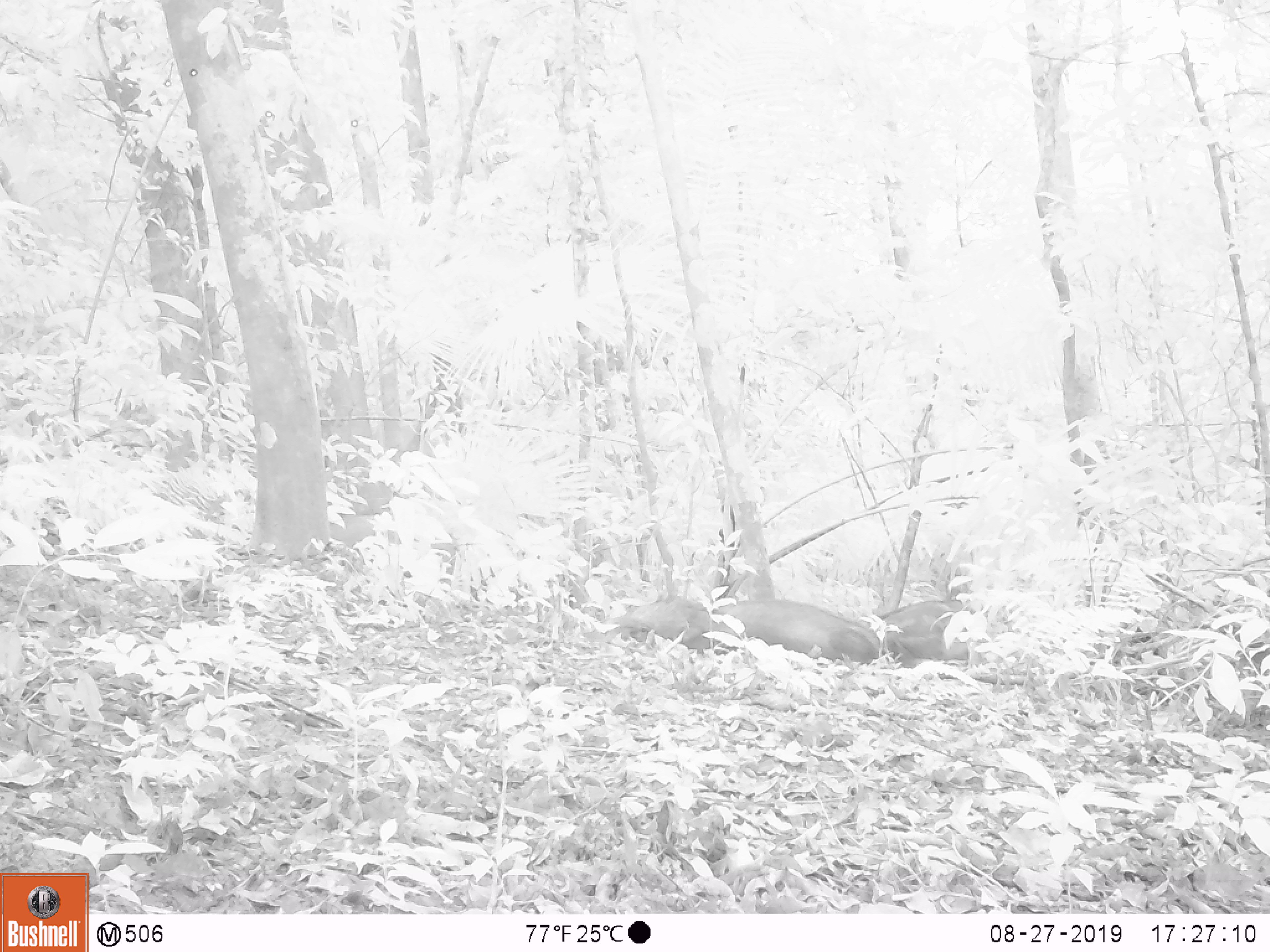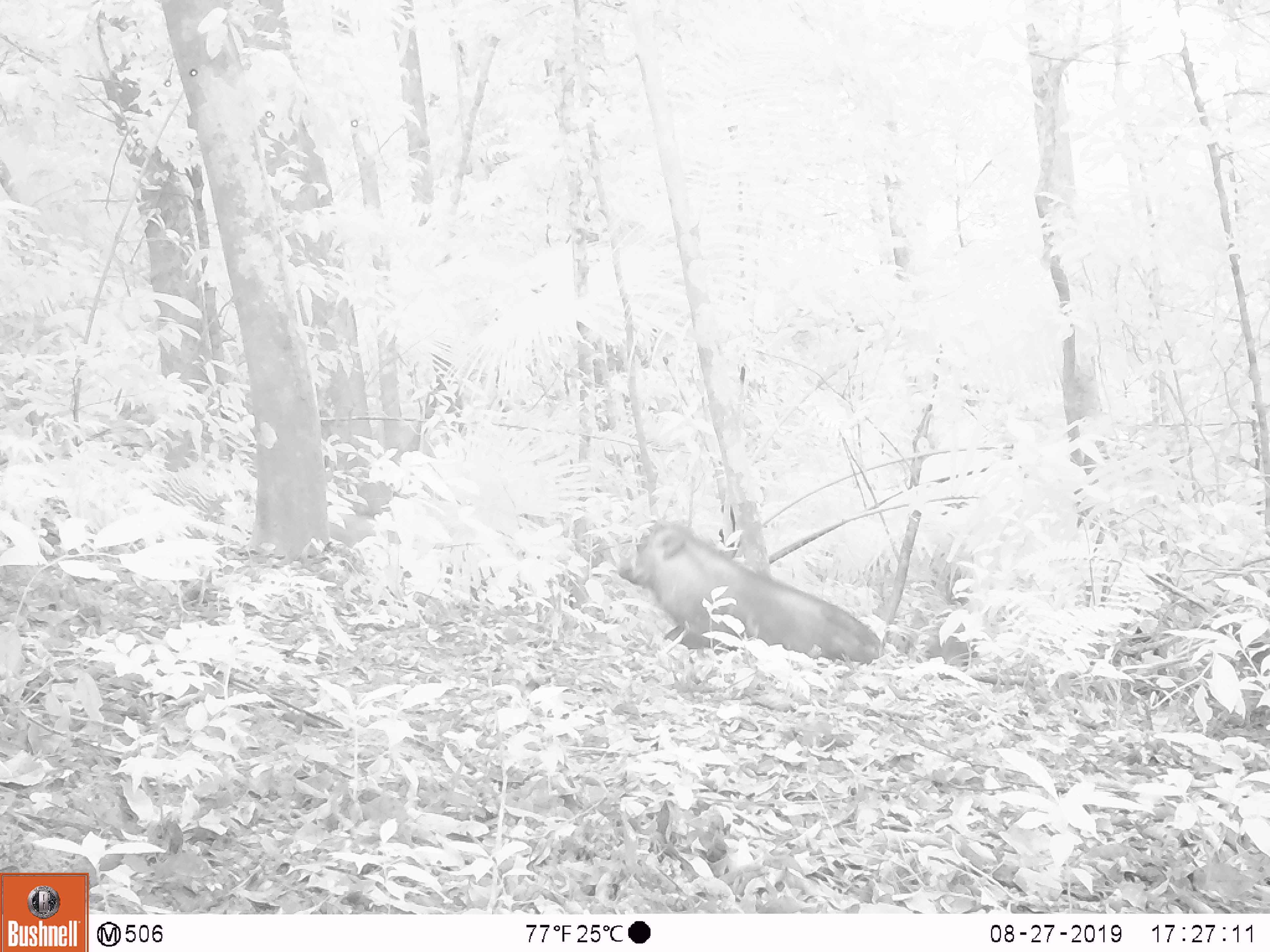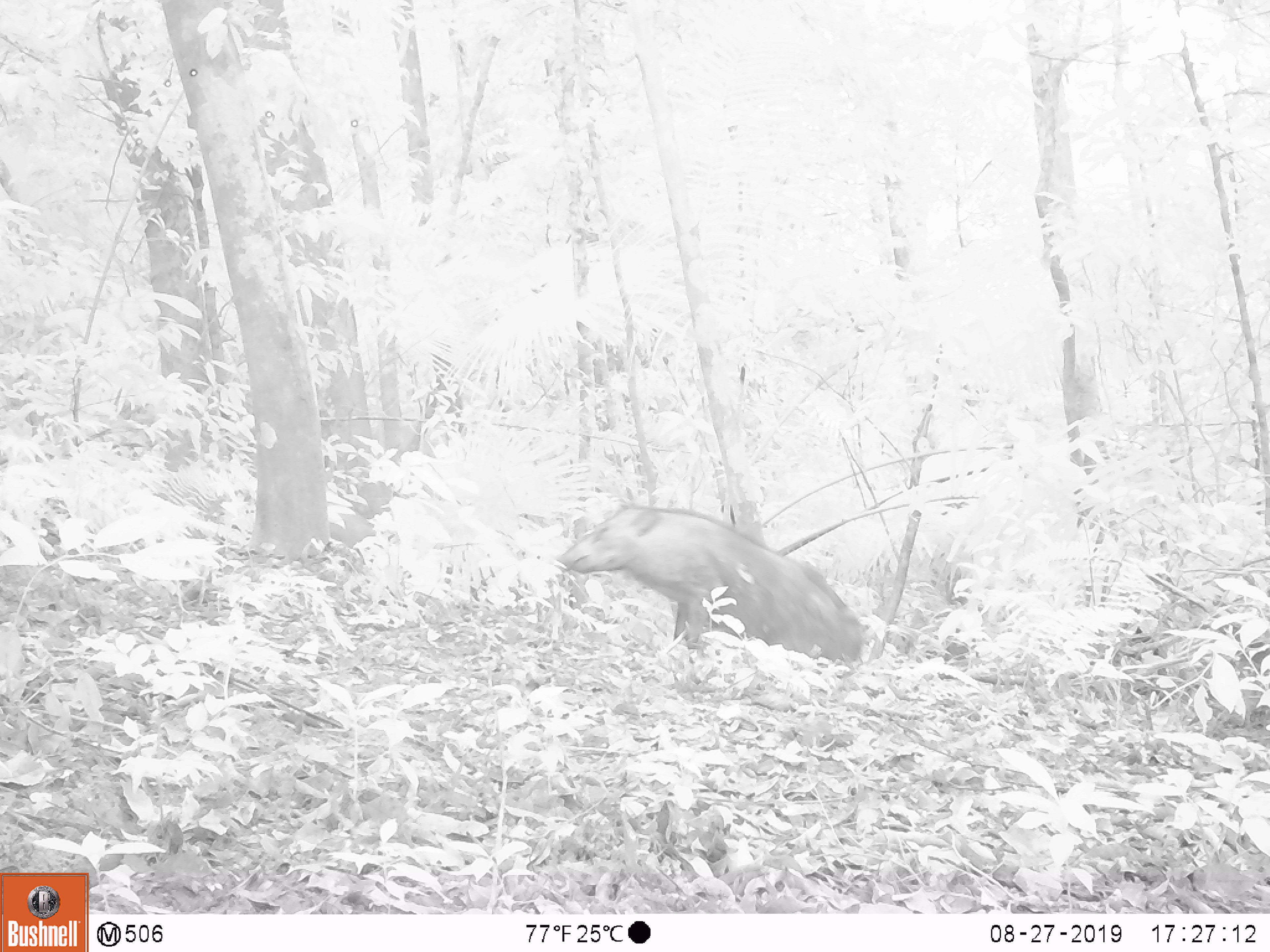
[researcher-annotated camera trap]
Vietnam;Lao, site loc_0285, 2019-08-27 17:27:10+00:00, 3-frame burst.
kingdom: Animalia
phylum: Chordata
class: Mammalia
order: Artiodactyla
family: Suidae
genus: Sus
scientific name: Sus scrofa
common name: eurasian wild pig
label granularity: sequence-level